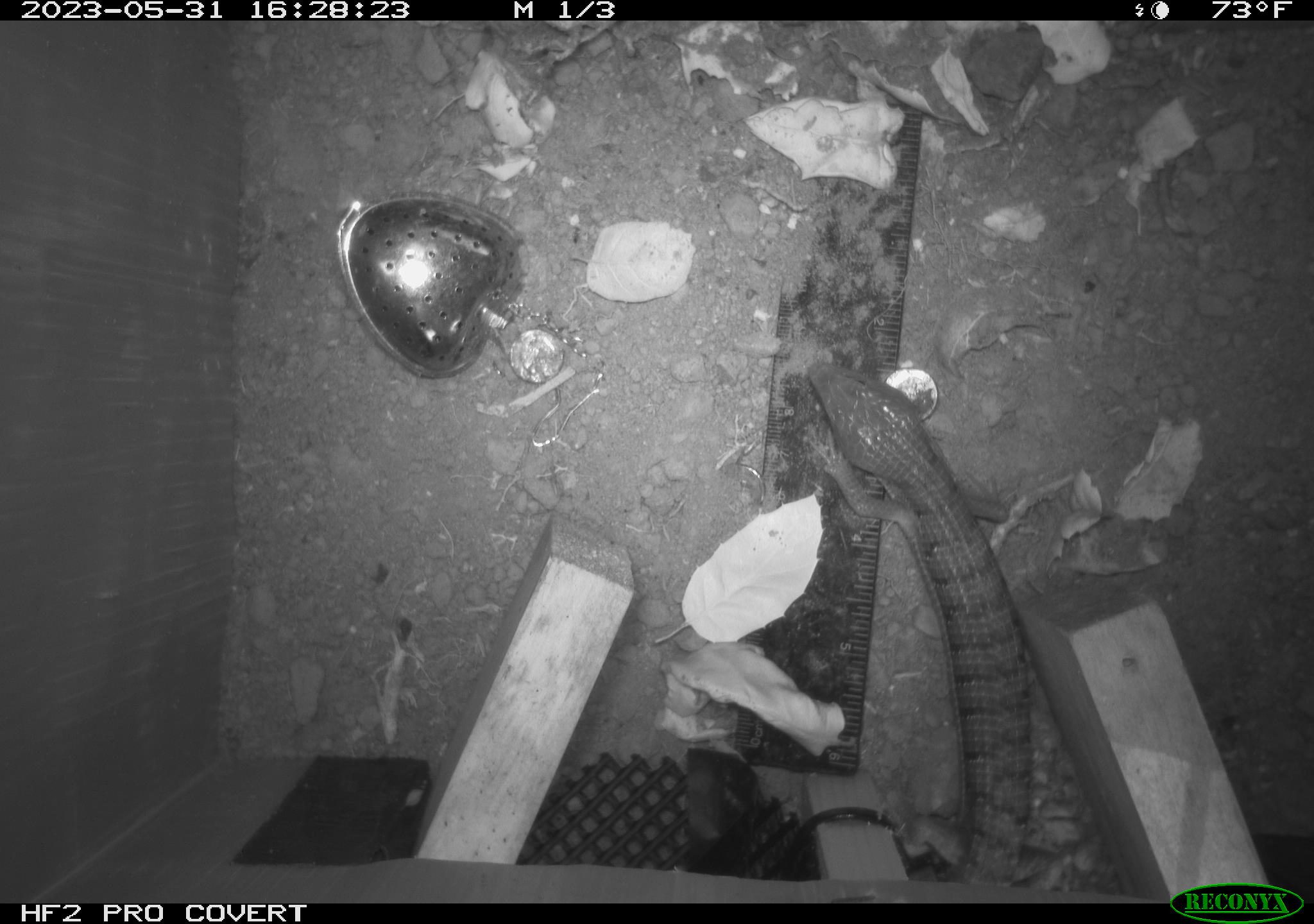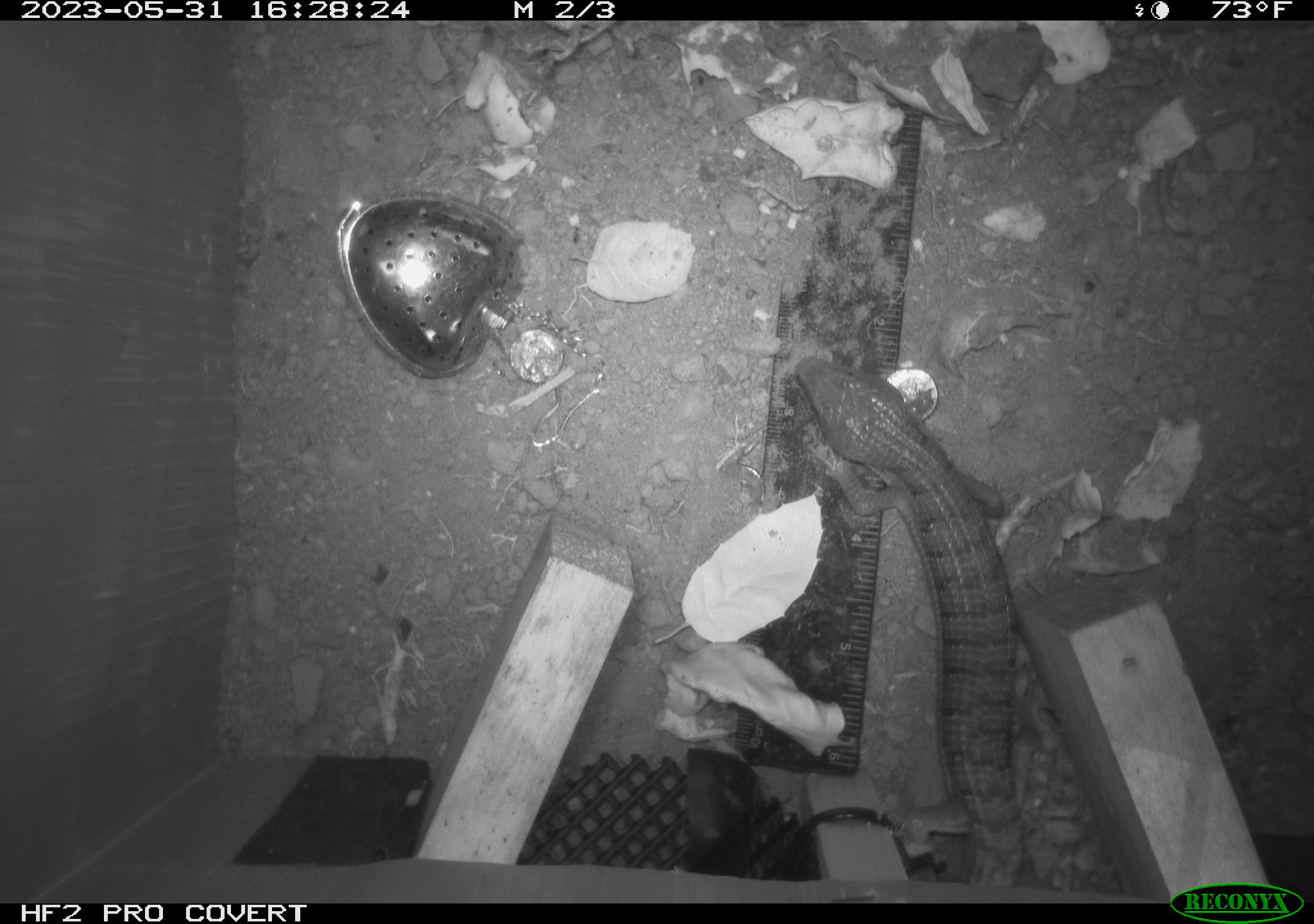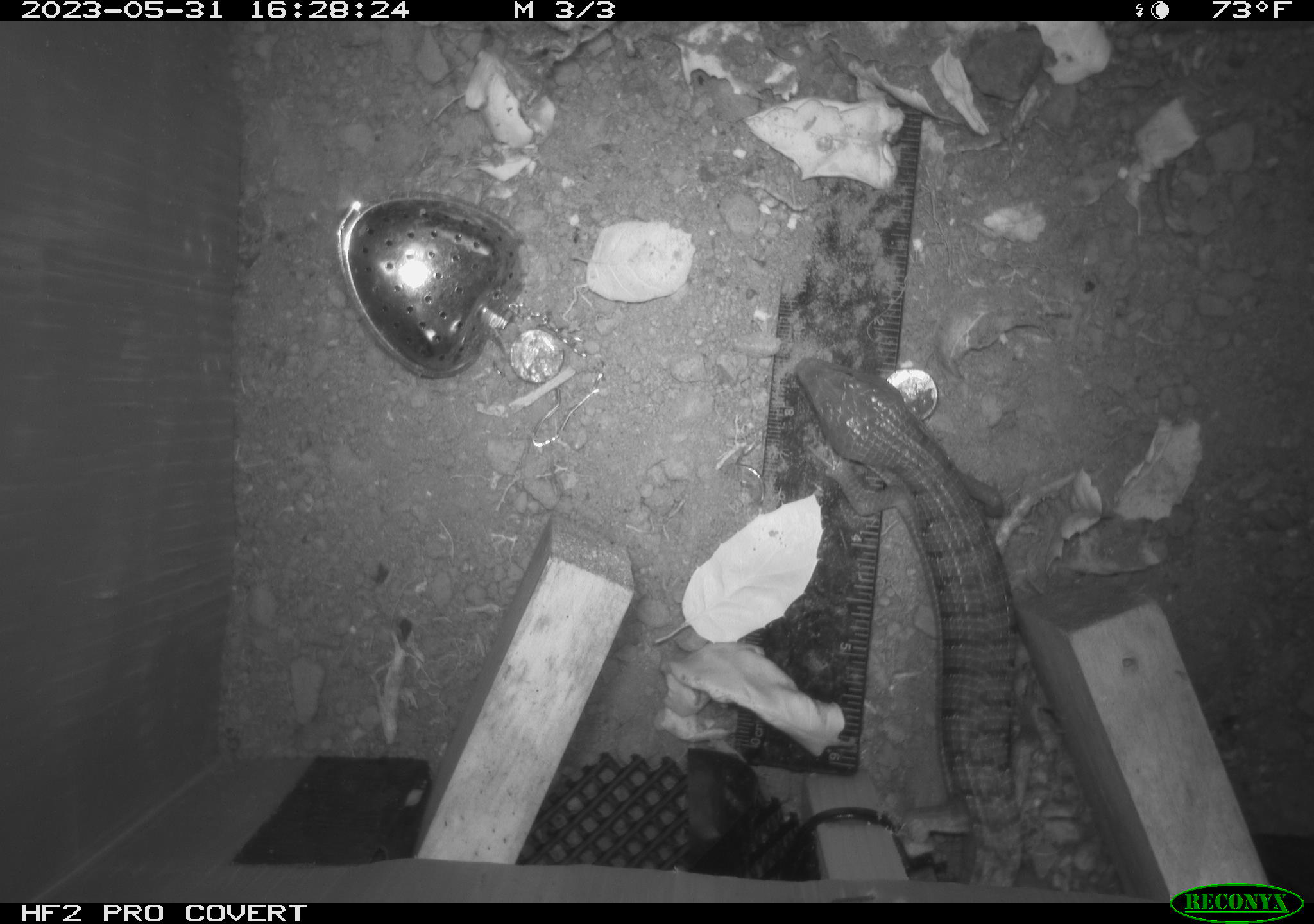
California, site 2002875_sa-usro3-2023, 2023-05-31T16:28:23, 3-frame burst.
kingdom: Animalia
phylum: Chordata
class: Reptilia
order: Squamata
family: Anguidae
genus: Elgaria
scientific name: Elgaria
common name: alligator lizards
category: elgaria species